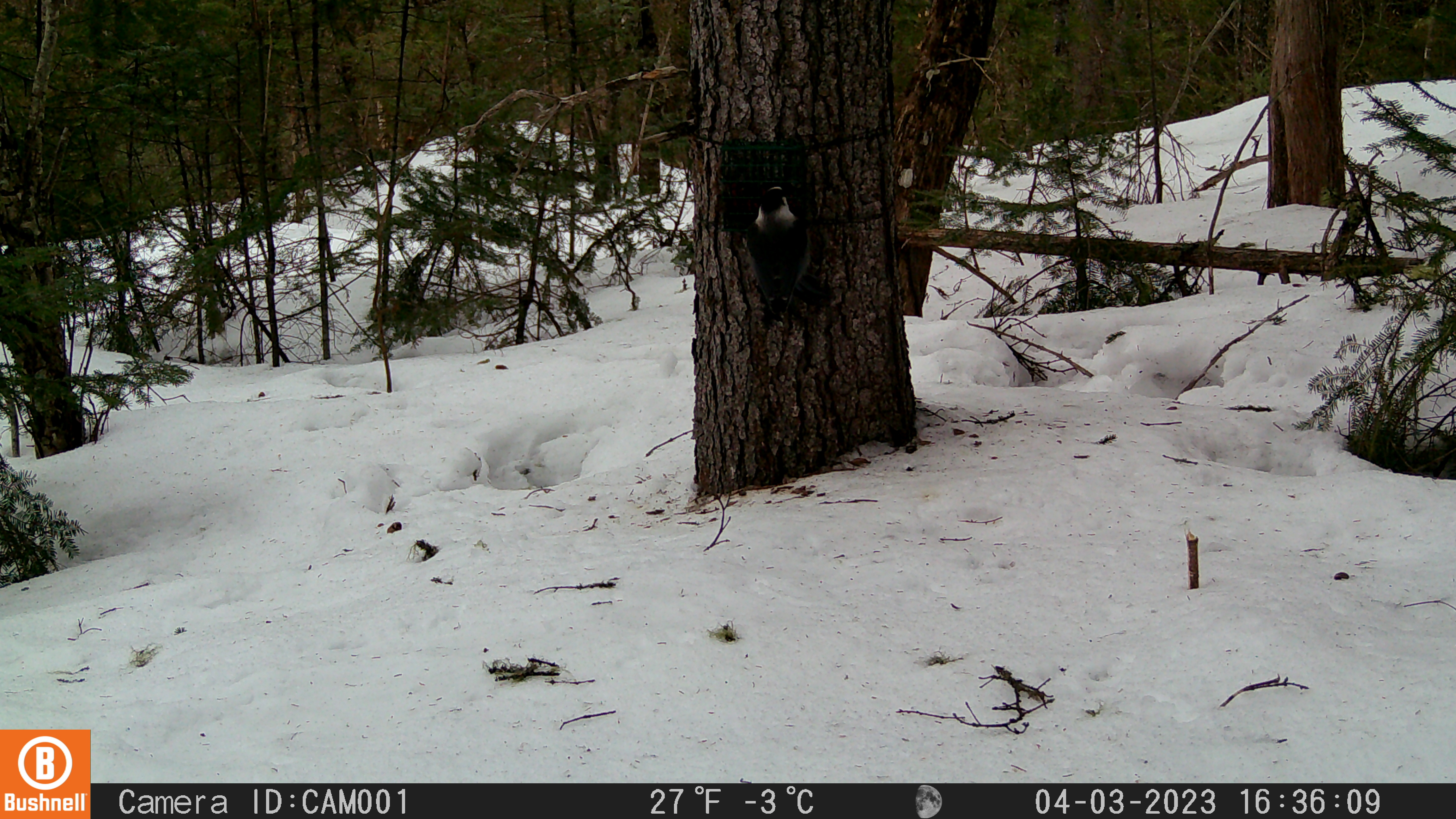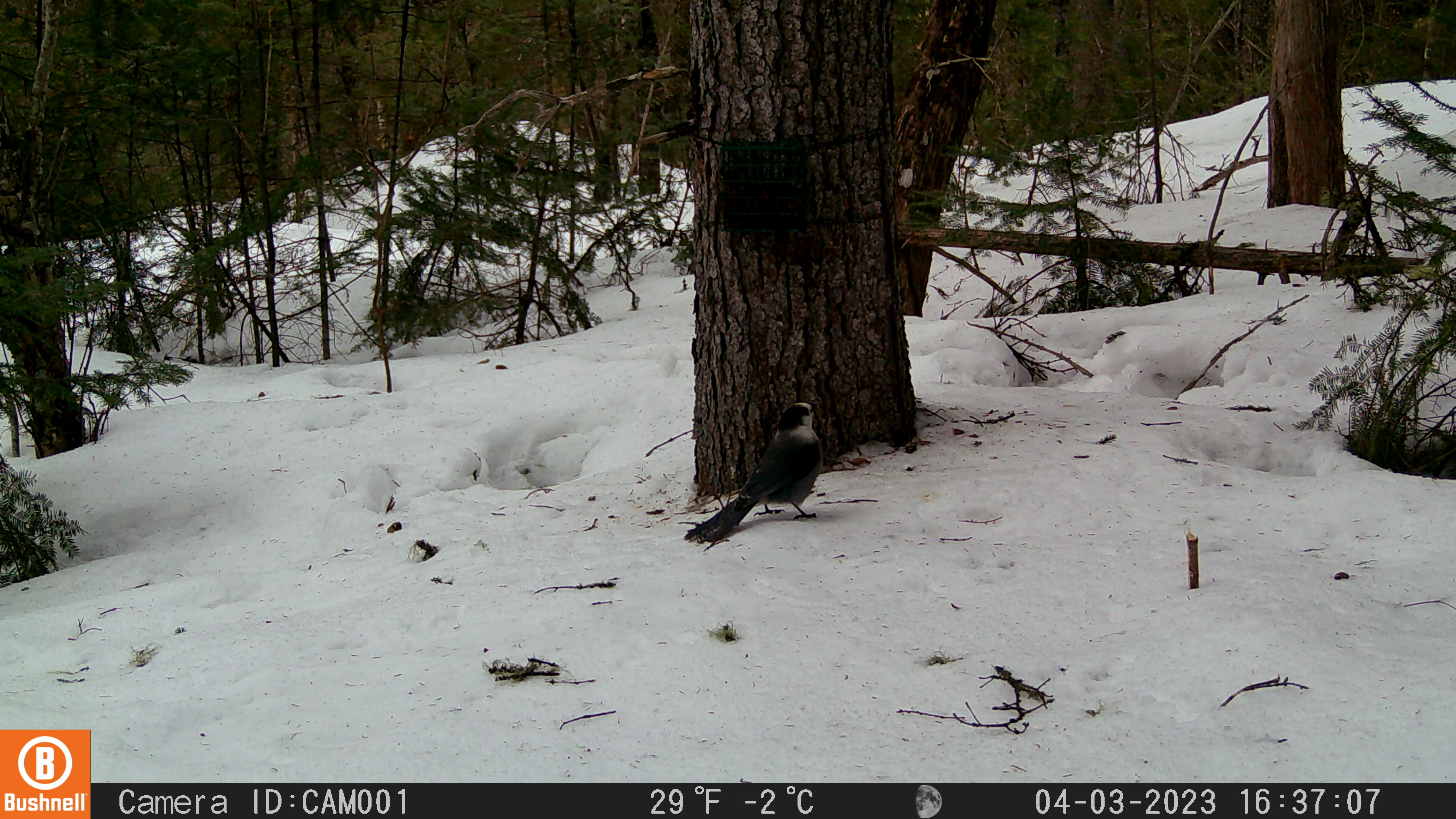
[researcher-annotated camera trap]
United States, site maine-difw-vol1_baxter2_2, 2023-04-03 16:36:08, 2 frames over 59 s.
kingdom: Animalia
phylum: Chordata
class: Aves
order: Passeriformes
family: Corvidae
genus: Perisoreus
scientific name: Perisoreus canadensis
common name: canada jay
Canada jay (Perisoreus canadensis).